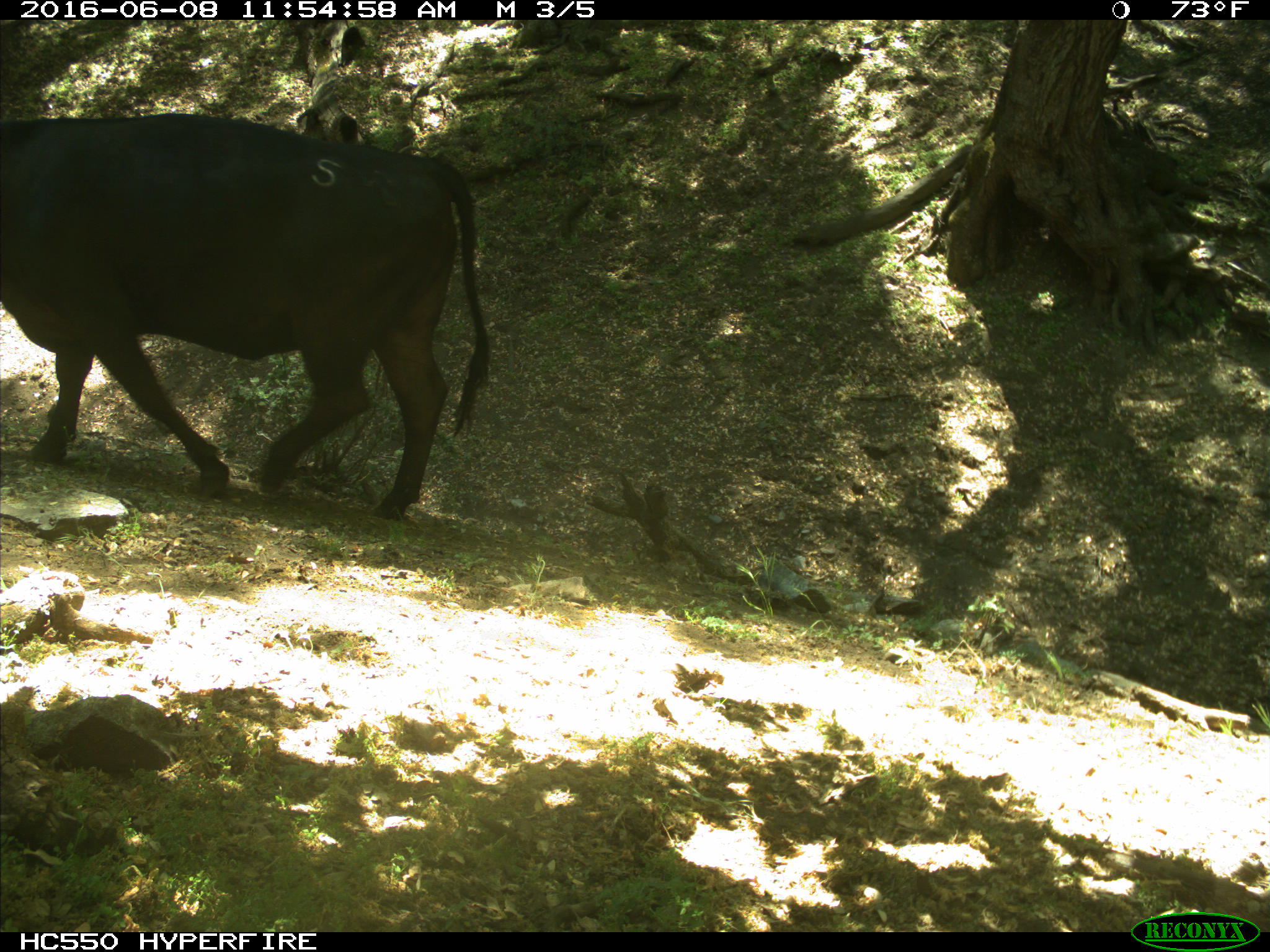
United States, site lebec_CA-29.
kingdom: Animalia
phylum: Chordata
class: Mammalia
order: Artiodactyla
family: Bovidae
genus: Bos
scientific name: Bos taurus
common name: domestic cow